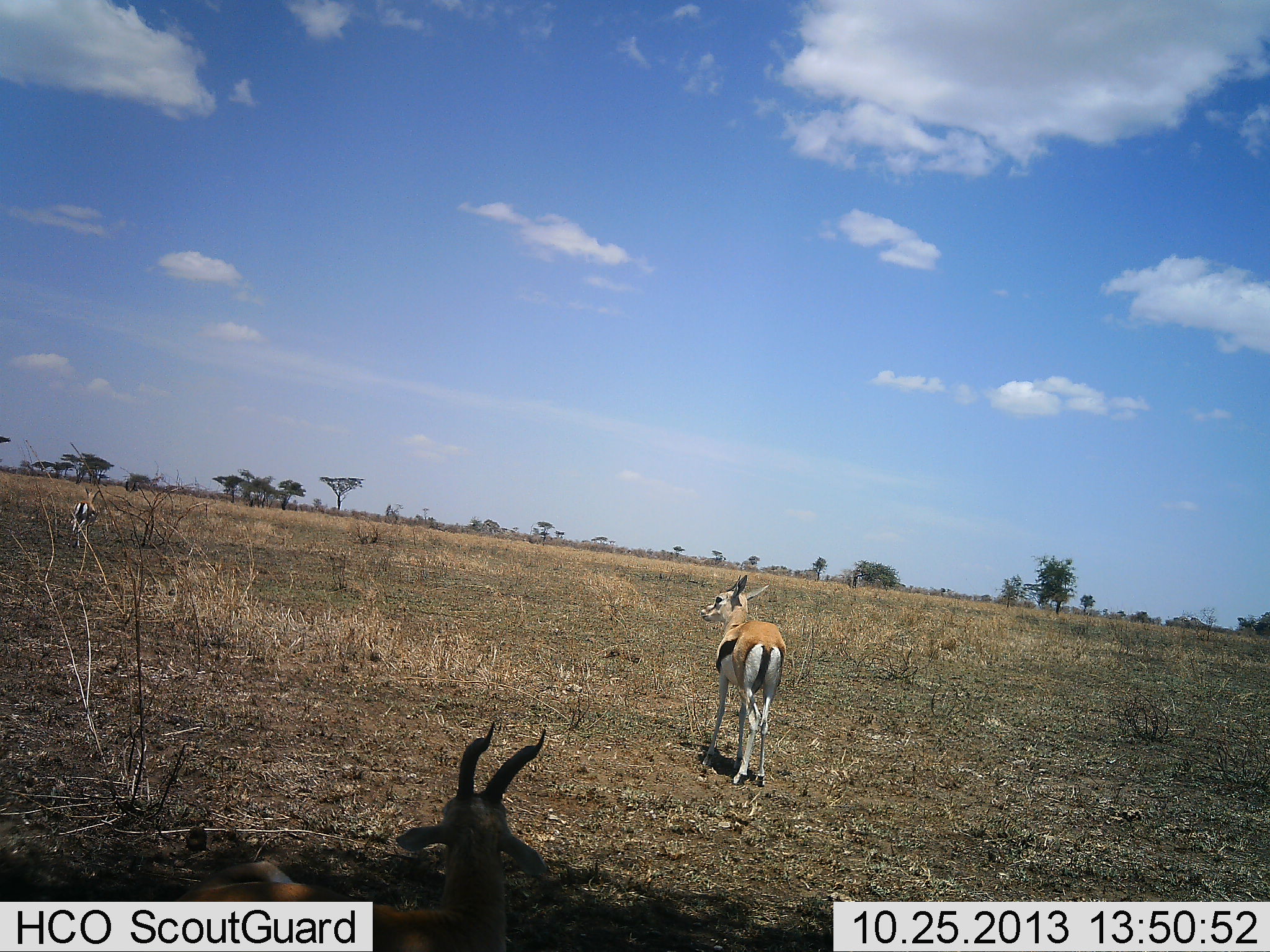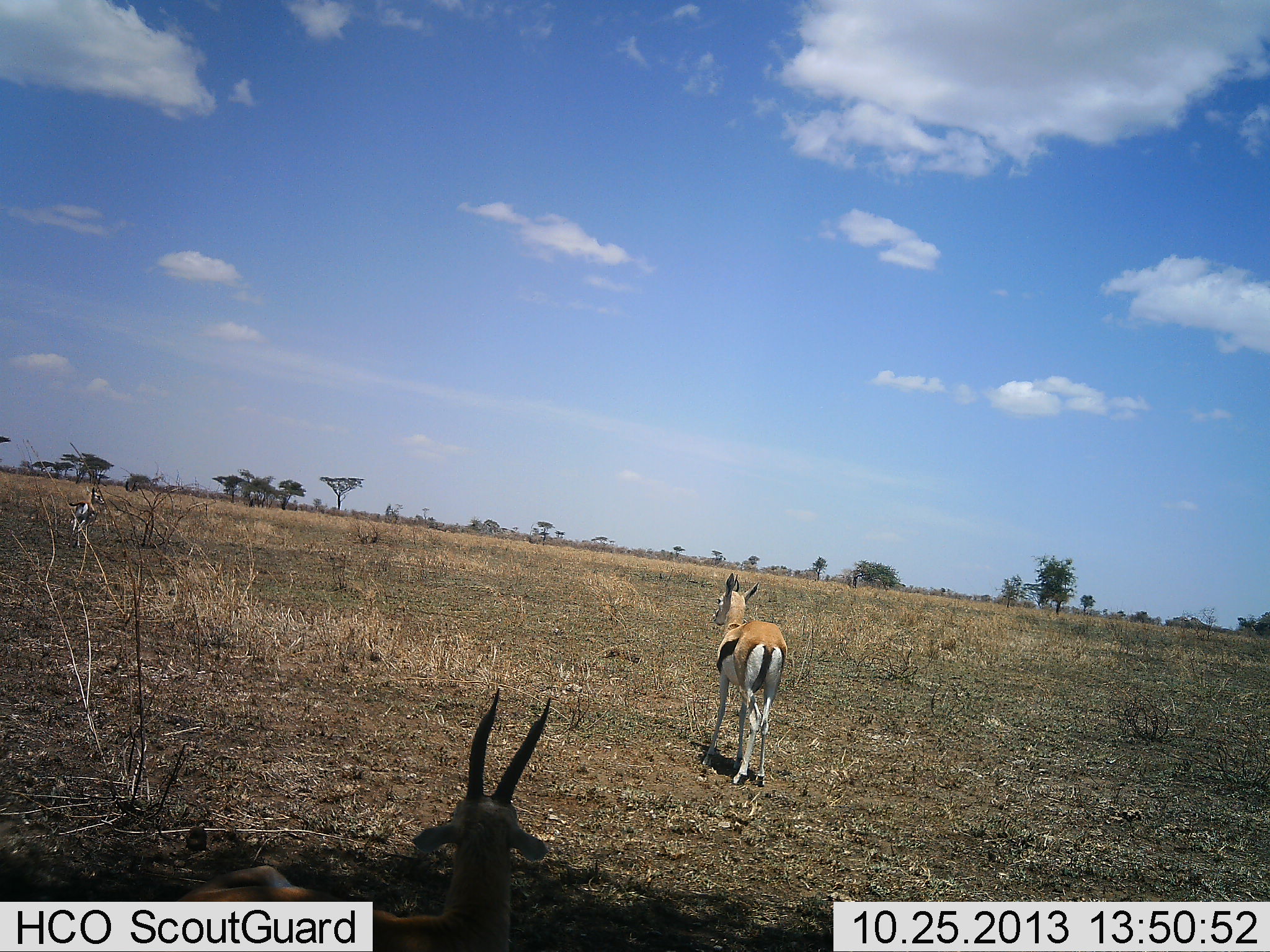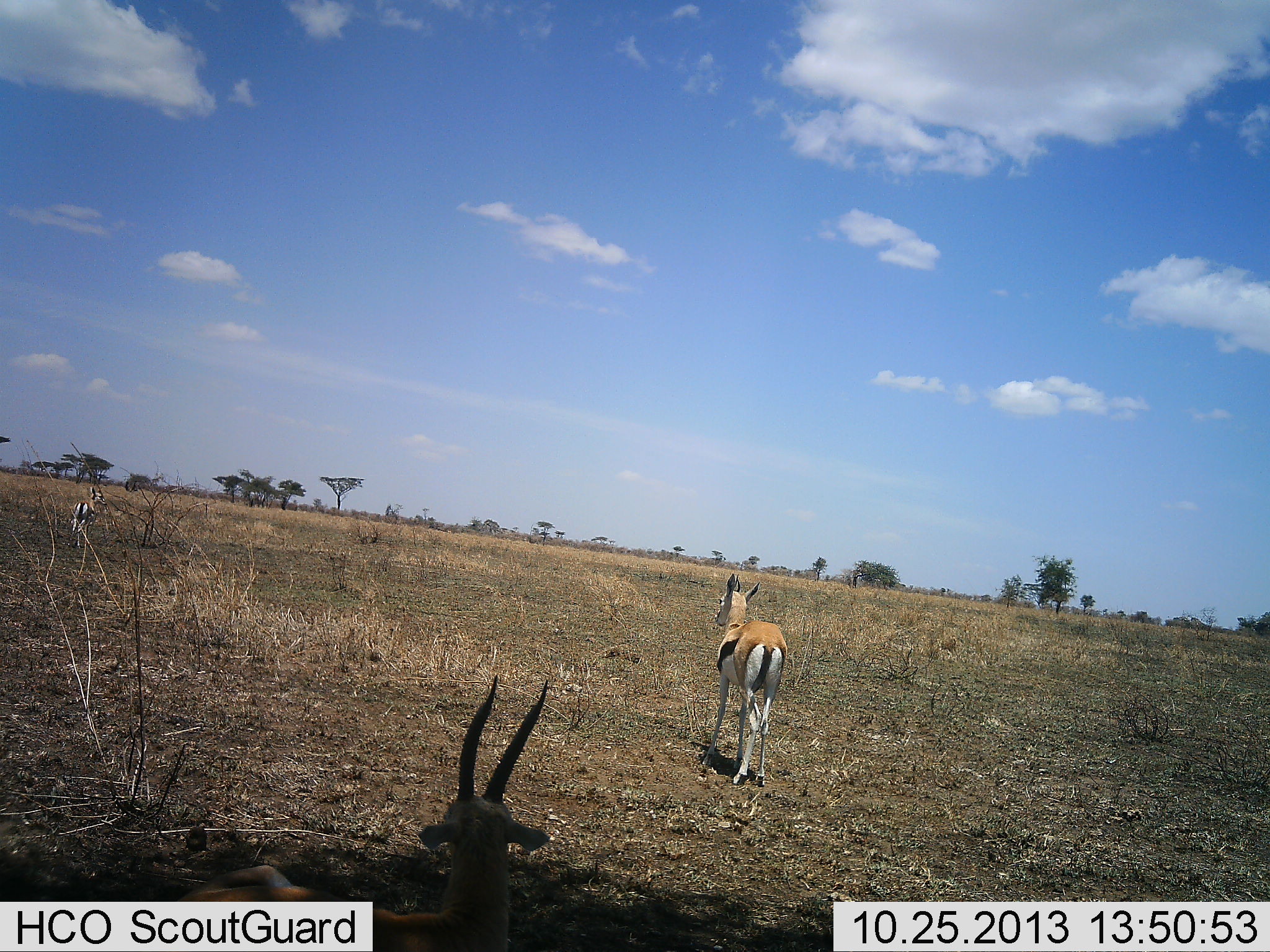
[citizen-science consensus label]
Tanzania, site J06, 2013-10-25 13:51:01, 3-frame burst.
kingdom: Animalia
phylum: Chordata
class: Mammalia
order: Artiodactyla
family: Bovidae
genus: Eudorcas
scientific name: Eudorcas thomsonii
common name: thomson's gazelle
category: gazellethomsons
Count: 3.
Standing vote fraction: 90%.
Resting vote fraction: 50%.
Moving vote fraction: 10%.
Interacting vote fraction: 0%.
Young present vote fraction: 0%.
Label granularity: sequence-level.